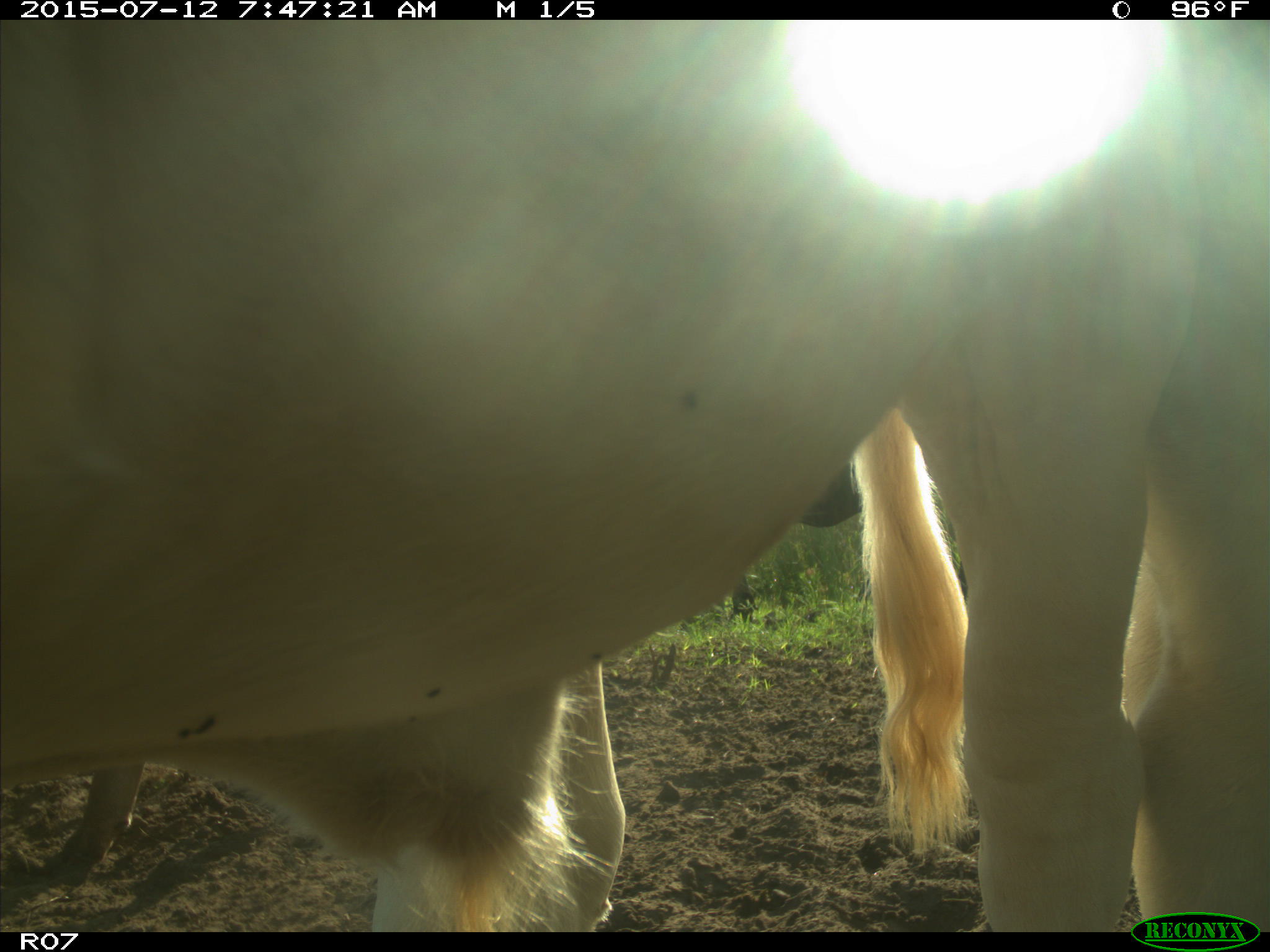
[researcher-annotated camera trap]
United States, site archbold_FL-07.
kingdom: Animalia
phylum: Chordata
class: Mammalia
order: Artiodactyla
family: Bovidae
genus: Bos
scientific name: Bos taurus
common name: domestic cow